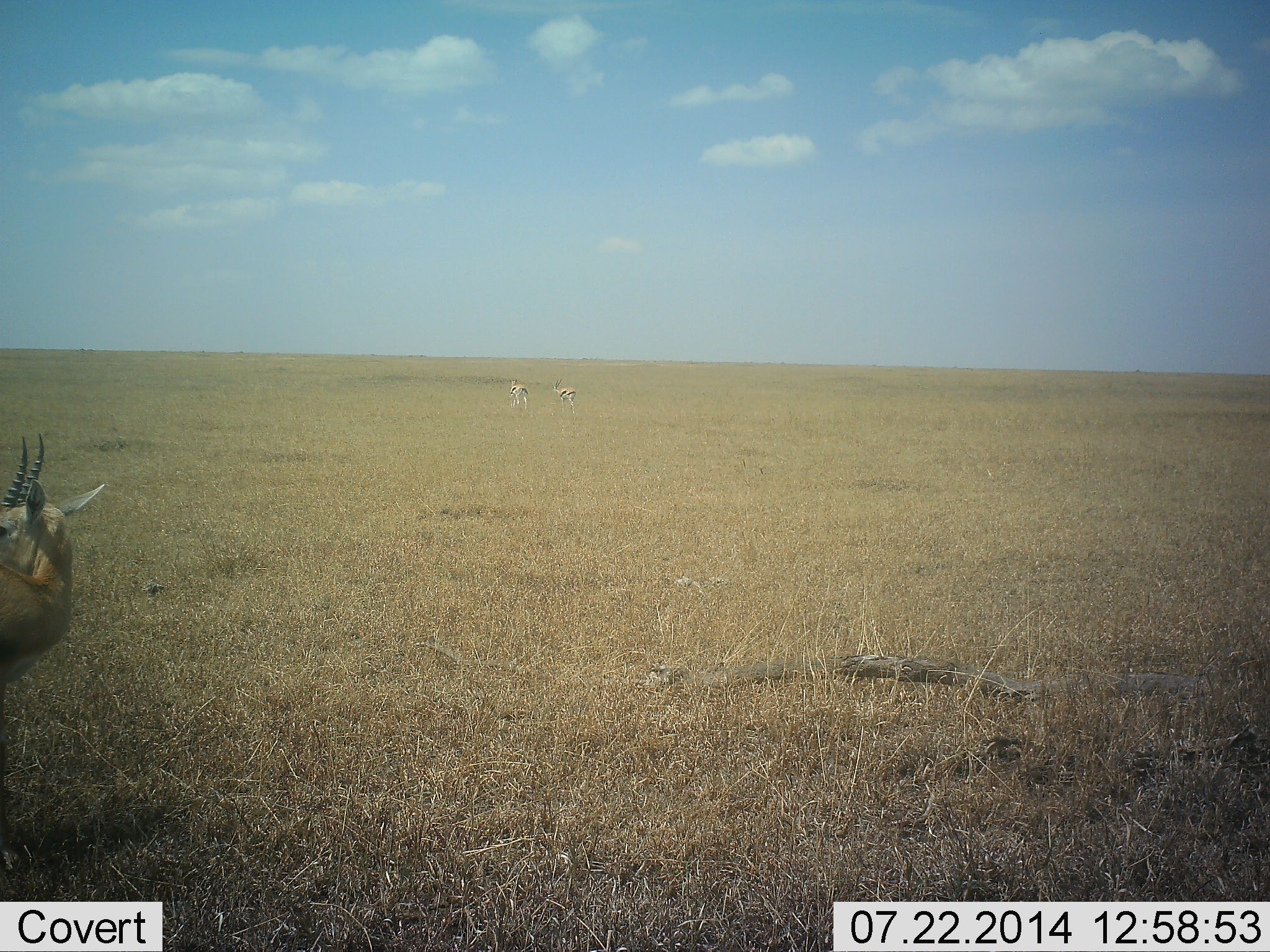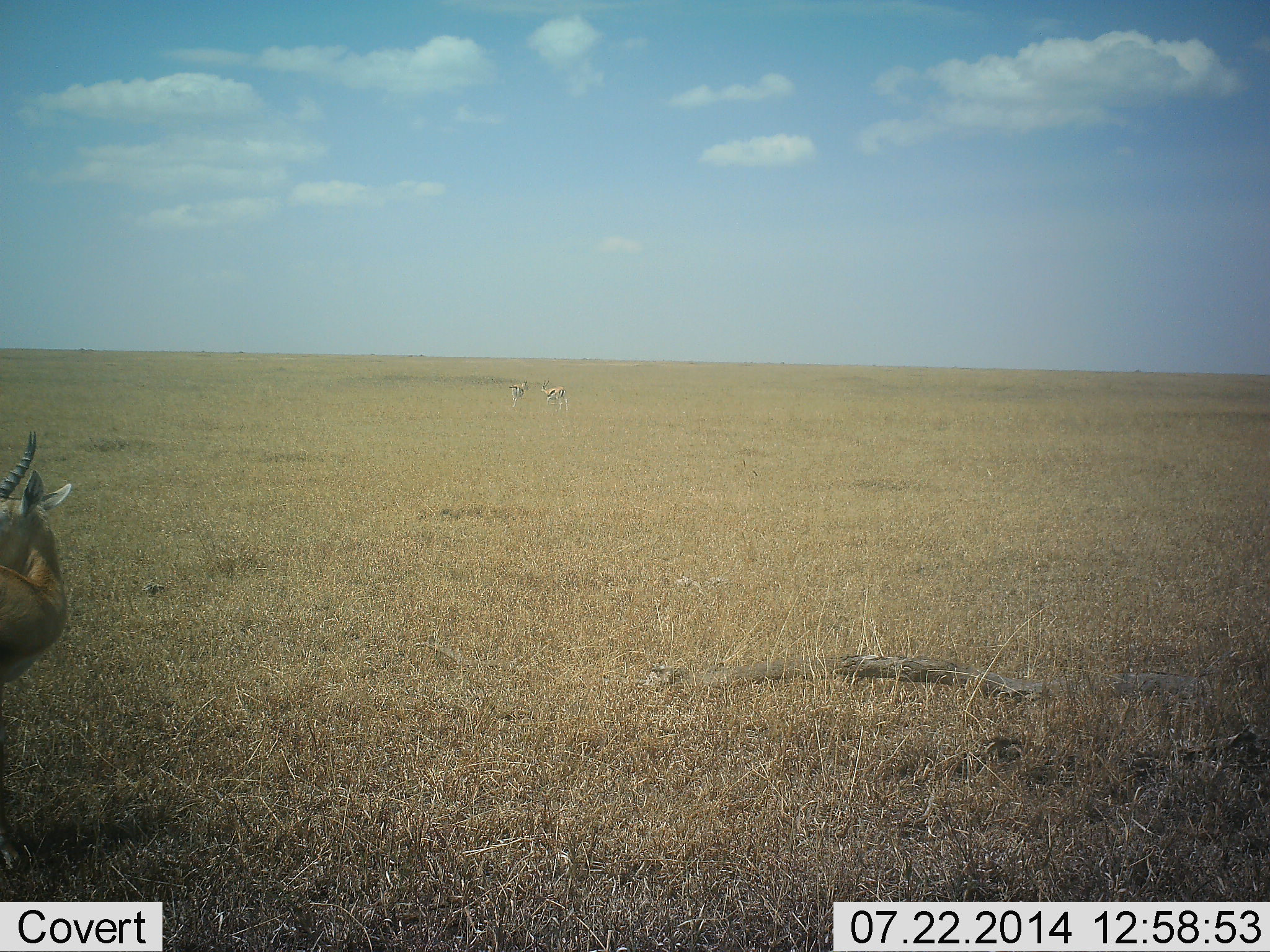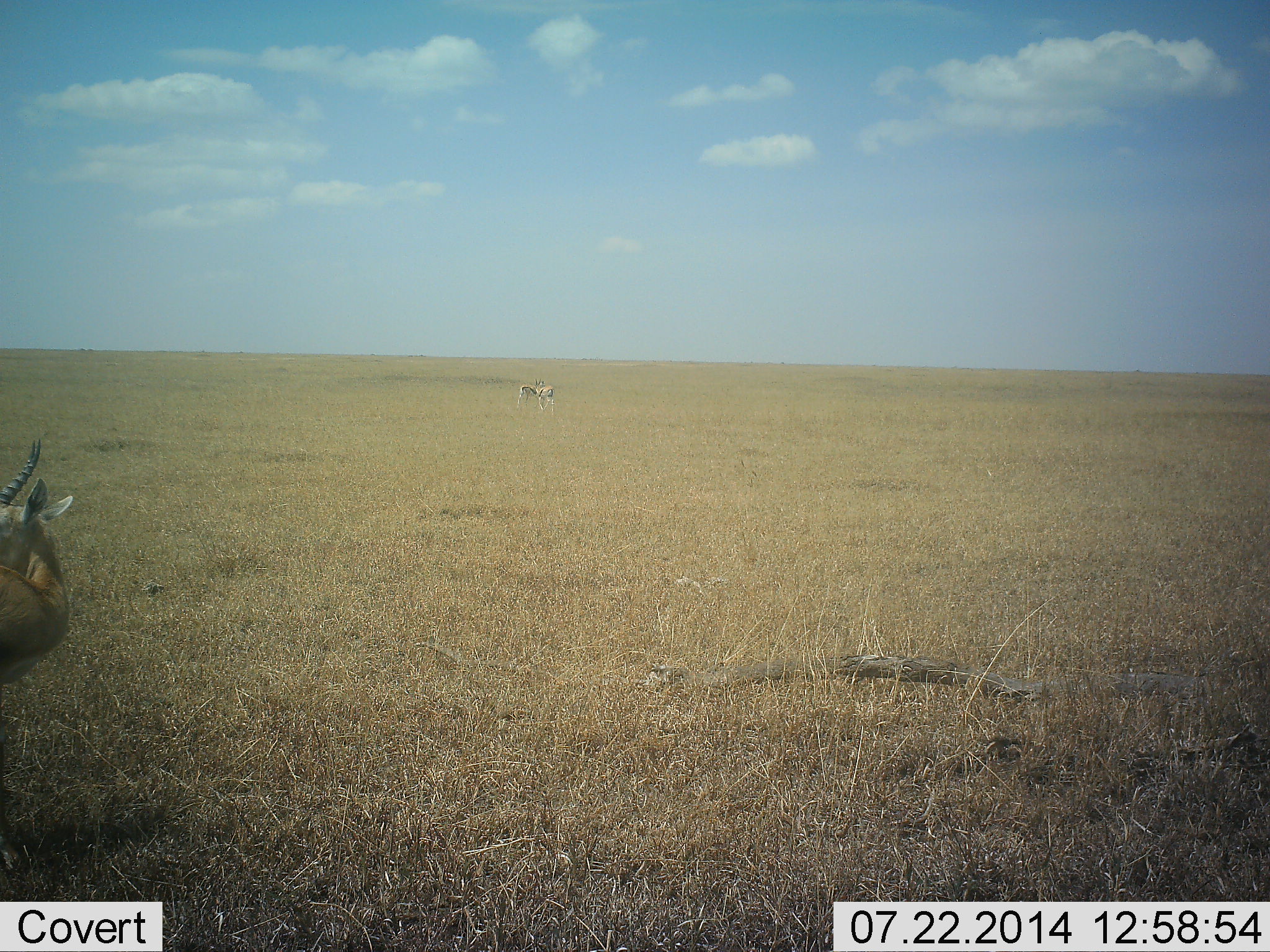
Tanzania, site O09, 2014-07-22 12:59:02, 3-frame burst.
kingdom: Animalia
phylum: Chordata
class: Mammalia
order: Artiodactyla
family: Bovidae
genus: Eudorcas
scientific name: Eudorcas thomsonii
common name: thomson's gazelle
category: gazellethomsons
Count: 3.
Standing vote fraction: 90%.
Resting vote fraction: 0%.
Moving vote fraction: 50%.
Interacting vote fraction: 10%.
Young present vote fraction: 0%.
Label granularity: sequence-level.